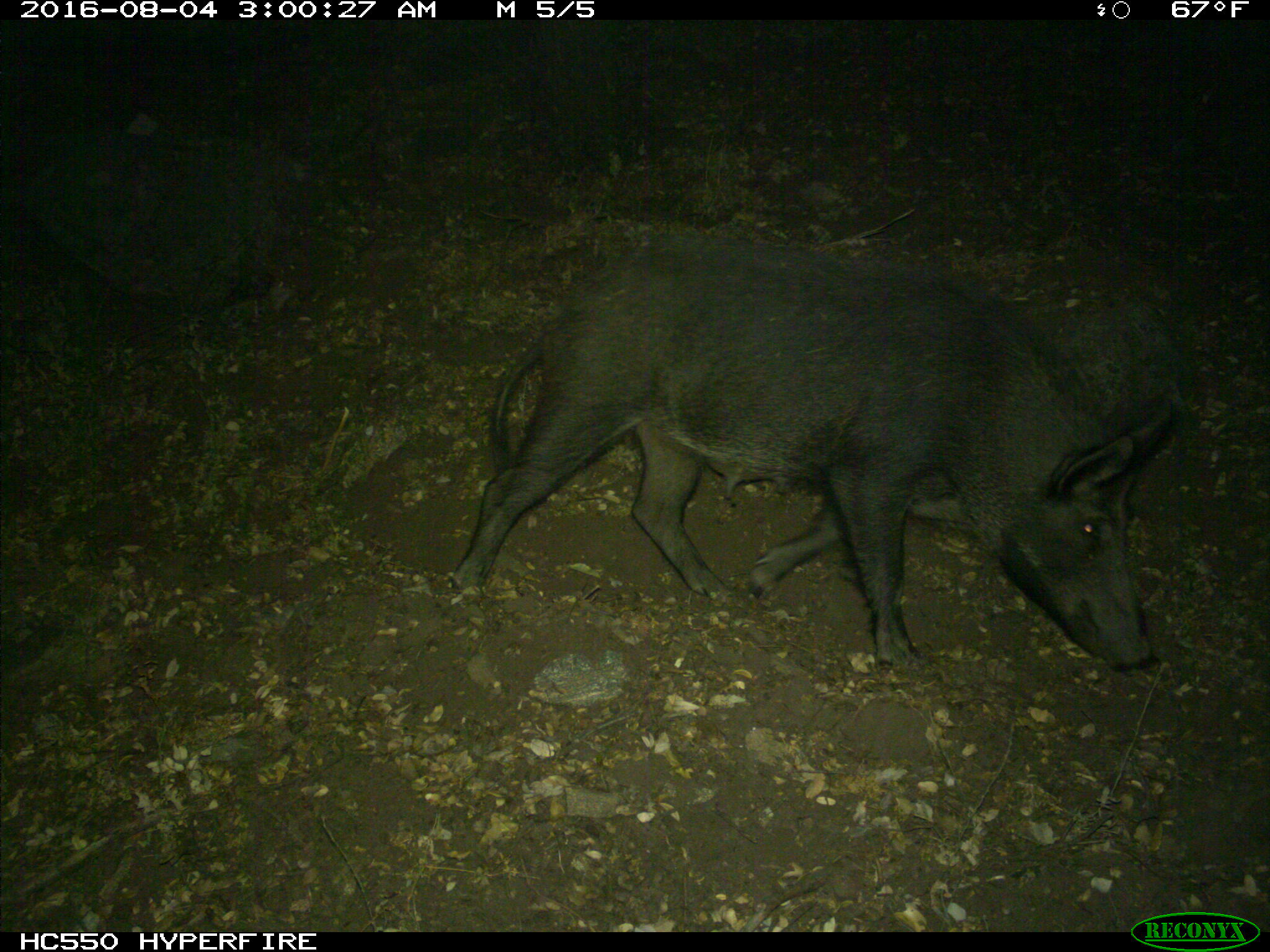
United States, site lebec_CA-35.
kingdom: Animalia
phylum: Chordata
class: Mammalia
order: Artiodactyla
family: Suidae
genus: Sus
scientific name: Sus scrofa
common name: wild boar